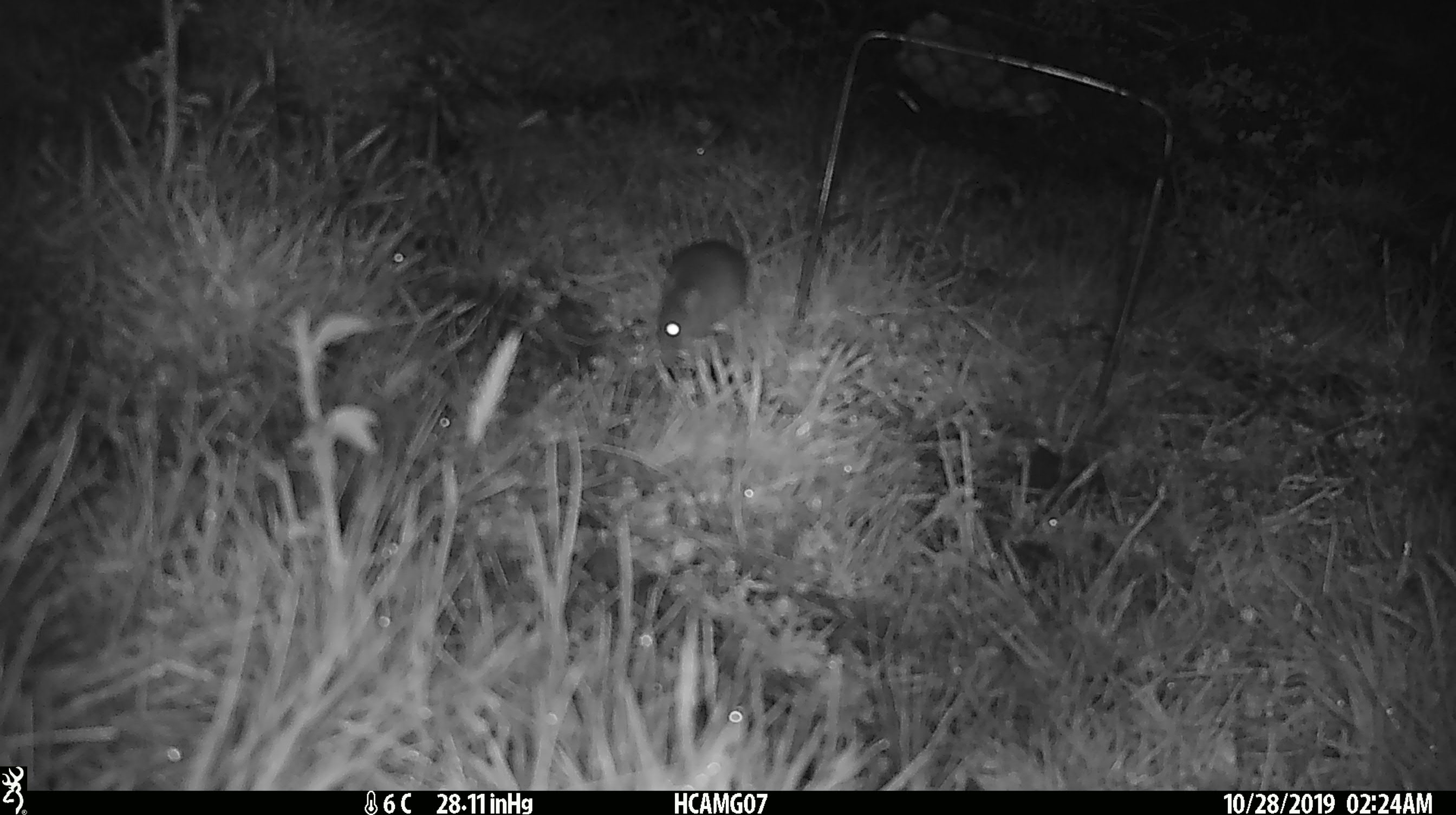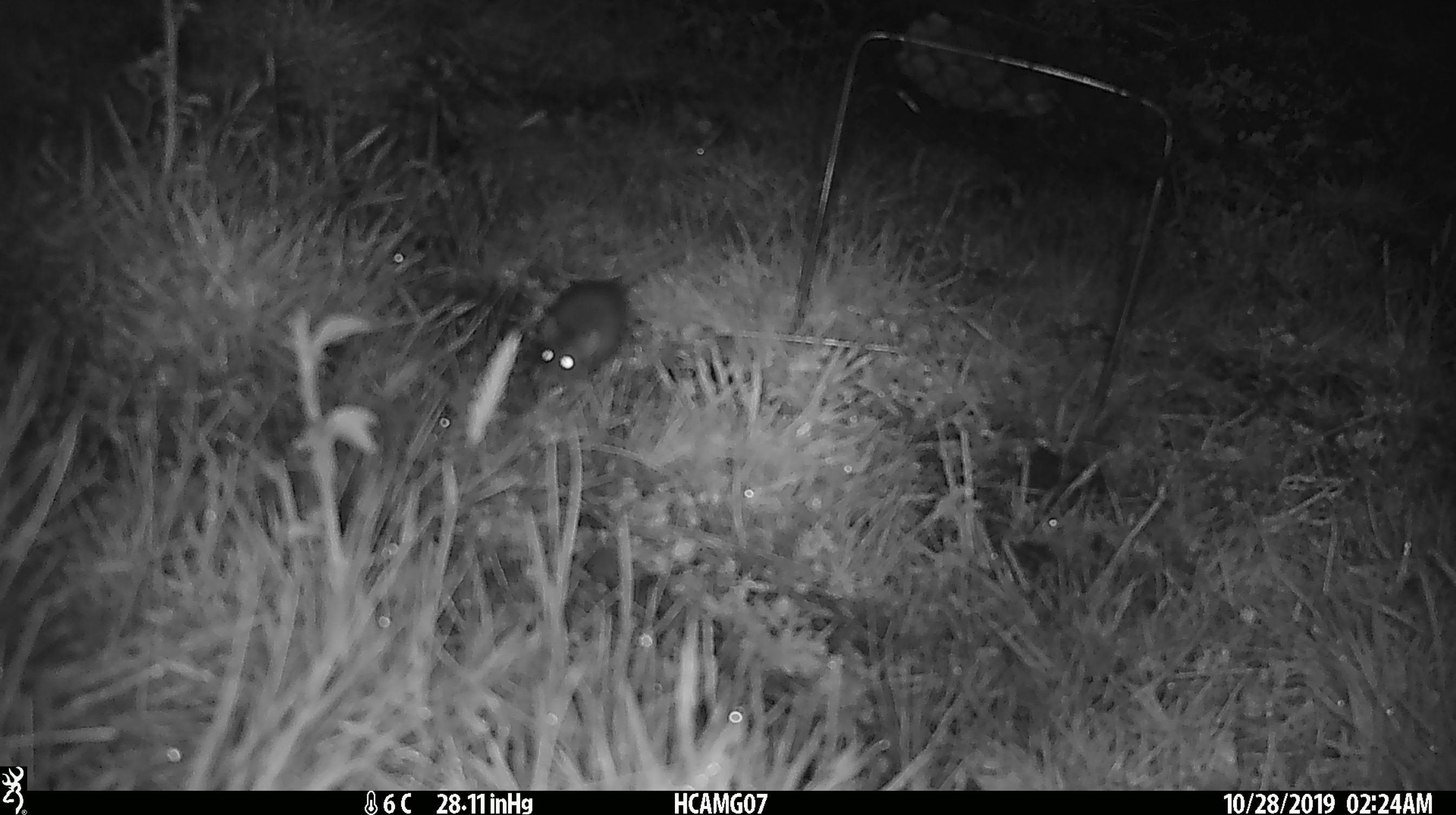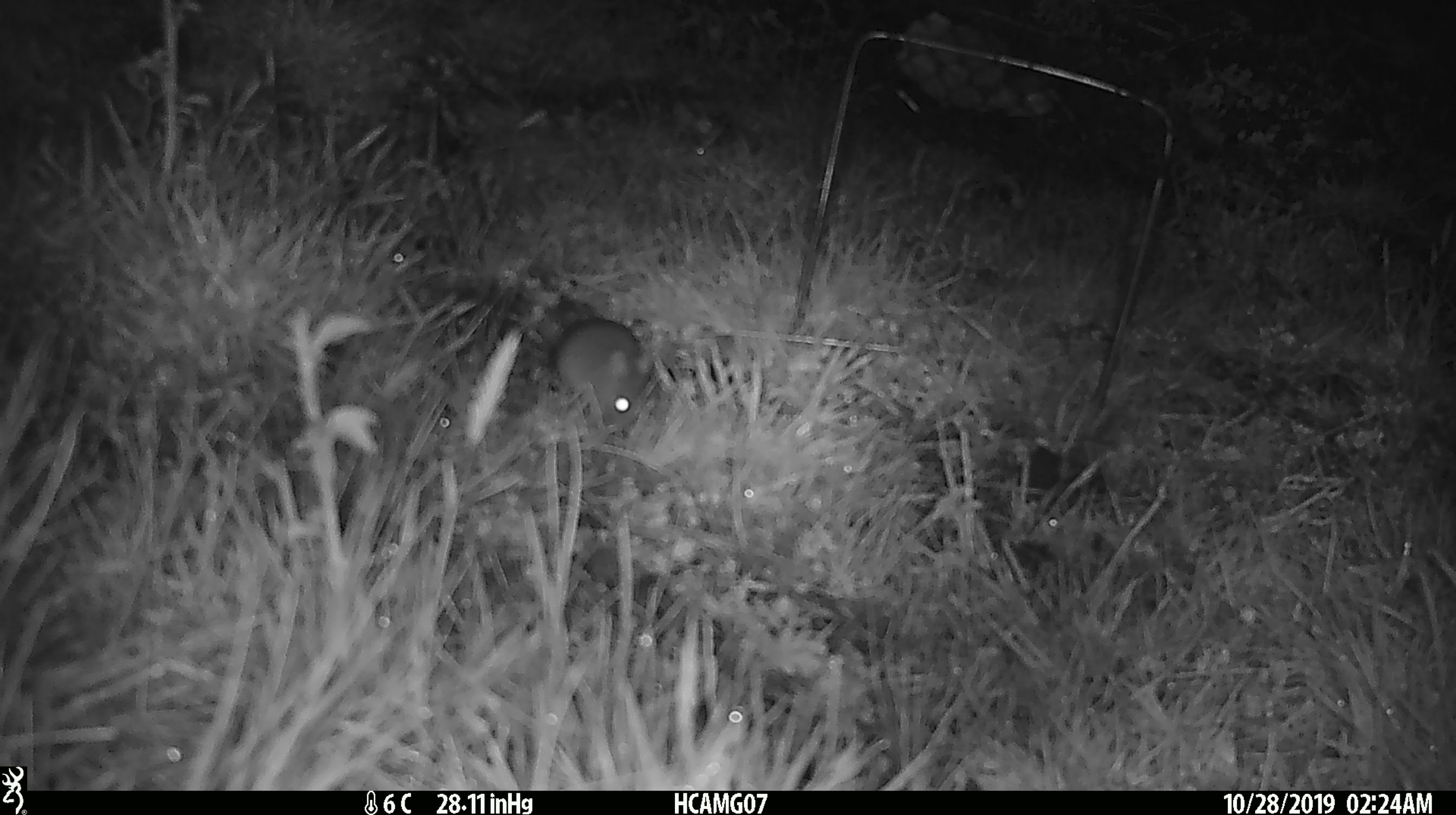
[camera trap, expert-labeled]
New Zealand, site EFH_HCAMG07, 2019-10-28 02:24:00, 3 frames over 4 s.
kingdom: Animalia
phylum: Chordata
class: Mammalia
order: Rodentia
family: Muridae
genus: Mus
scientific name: Mus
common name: mouse